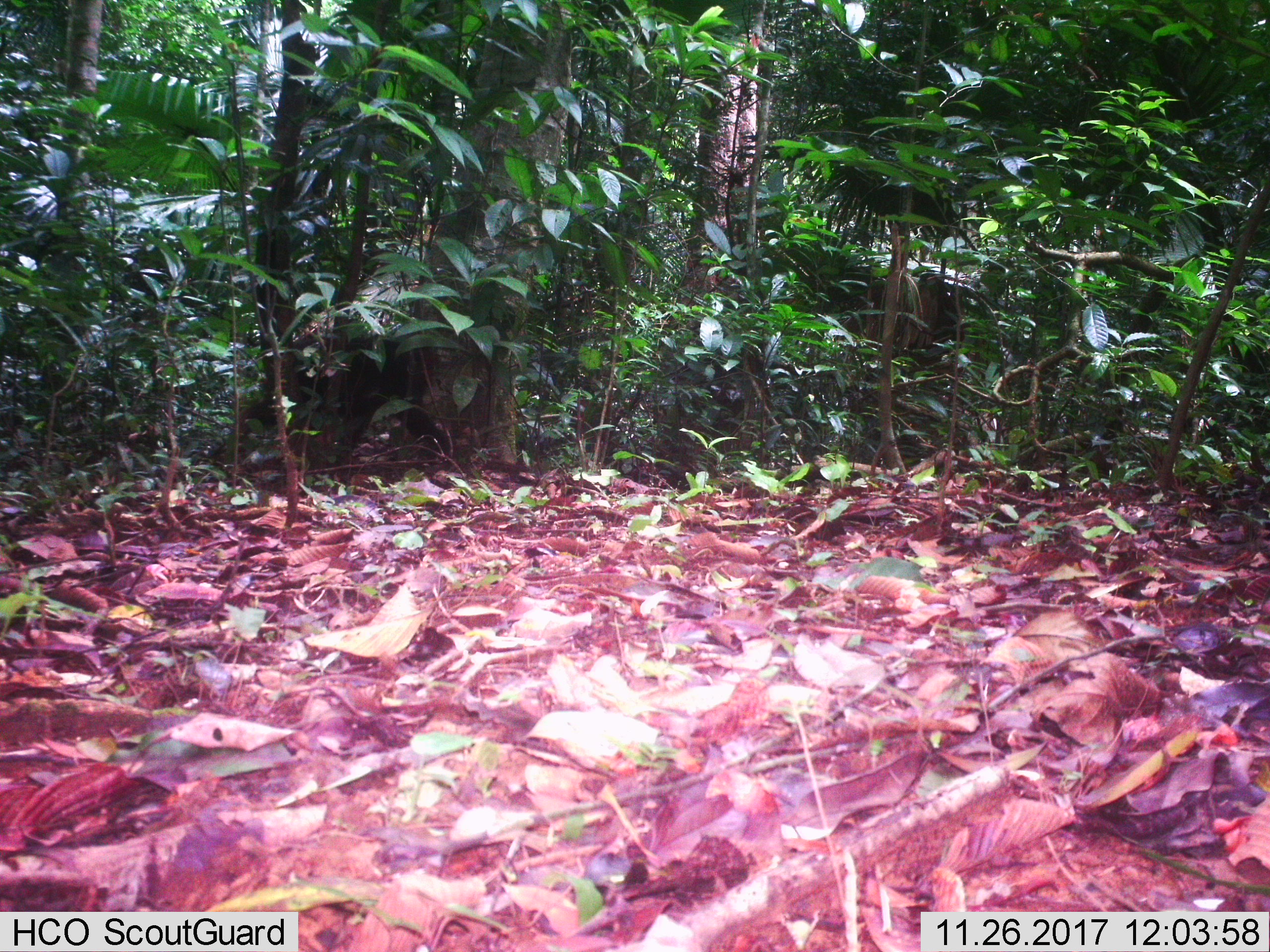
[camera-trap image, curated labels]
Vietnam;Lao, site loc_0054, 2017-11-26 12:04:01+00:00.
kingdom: Animalia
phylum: Chordata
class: Mammalia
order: Primates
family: Cercopithecidae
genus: Macaca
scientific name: Macaca arctoides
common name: stump-tailed macaque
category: stump tailed macaque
Stump tailed macaque (stump-tailed macaque) (Macaca arctoides). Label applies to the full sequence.